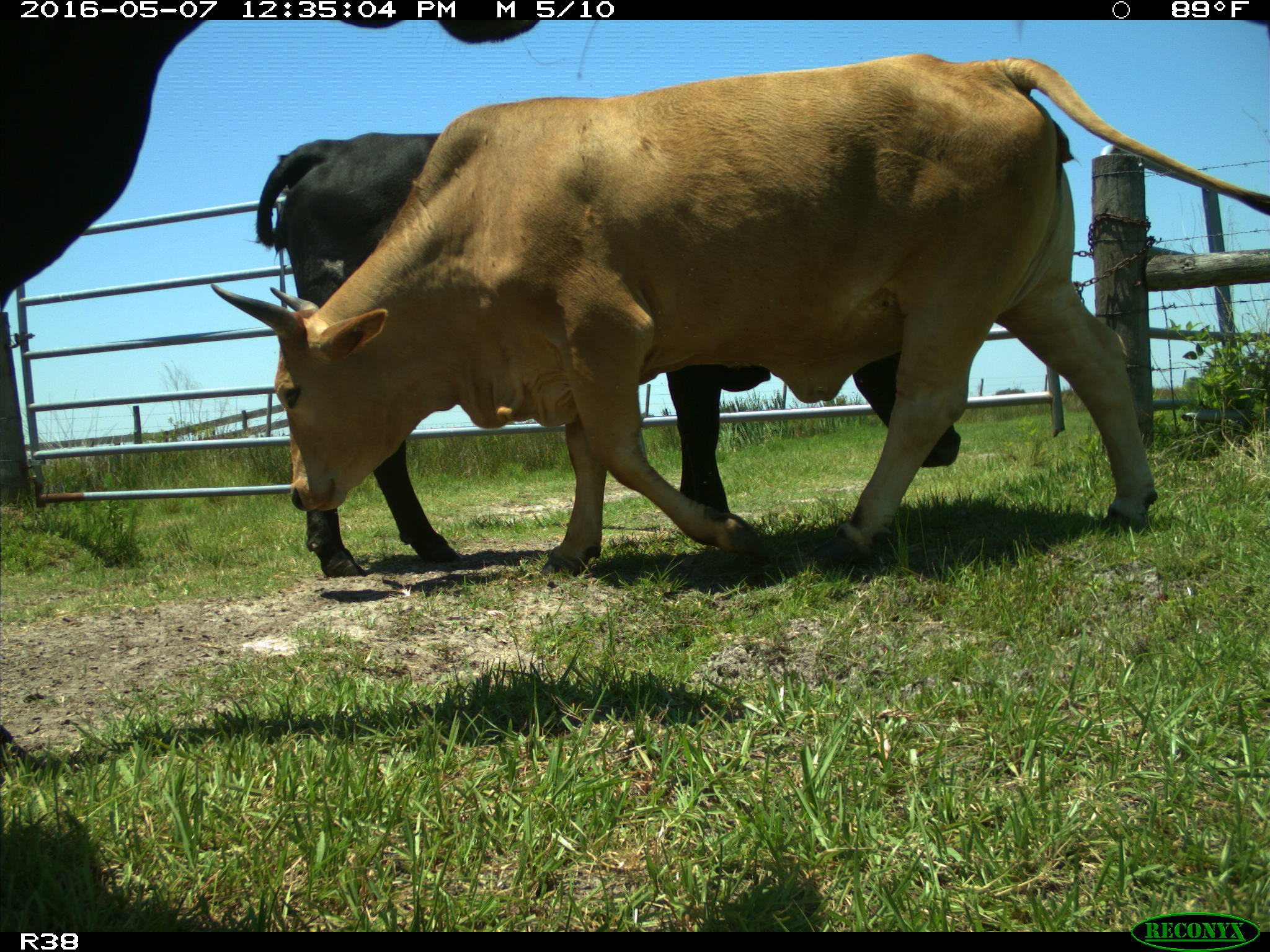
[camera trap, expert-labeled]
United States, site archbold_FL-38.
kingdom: Animalia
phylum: Chordata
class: Mammalia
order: Artiodactyla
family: Bovidae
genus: Bos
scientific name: Bos taurus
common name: domestic cow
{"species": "Bos taurus (domestic cow)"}